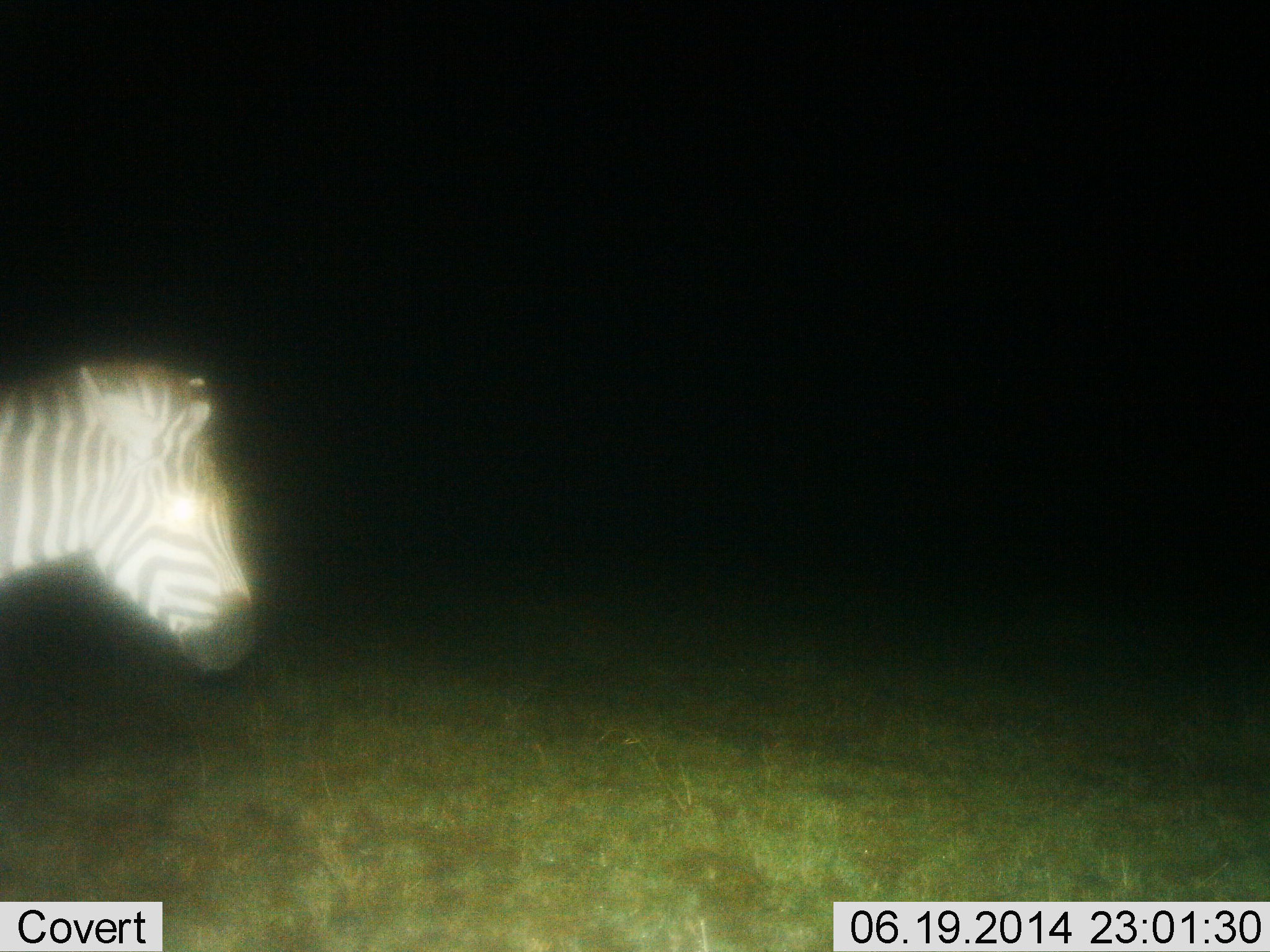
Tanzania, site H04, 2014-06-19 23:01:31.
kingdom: Animalia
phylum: Chordata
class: Mammalia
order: Perissodactyla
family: Equidae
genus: Equus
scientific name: Equus quagga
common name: plains zebra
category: zebra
Zebra (plains zebra) (Equus quagga), count 1. Behavior (volunteer vote fractions): standing 80%, resting 0%, moving 20%, interacting 0%. Young present (vote fraction): 0%. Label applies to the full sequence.